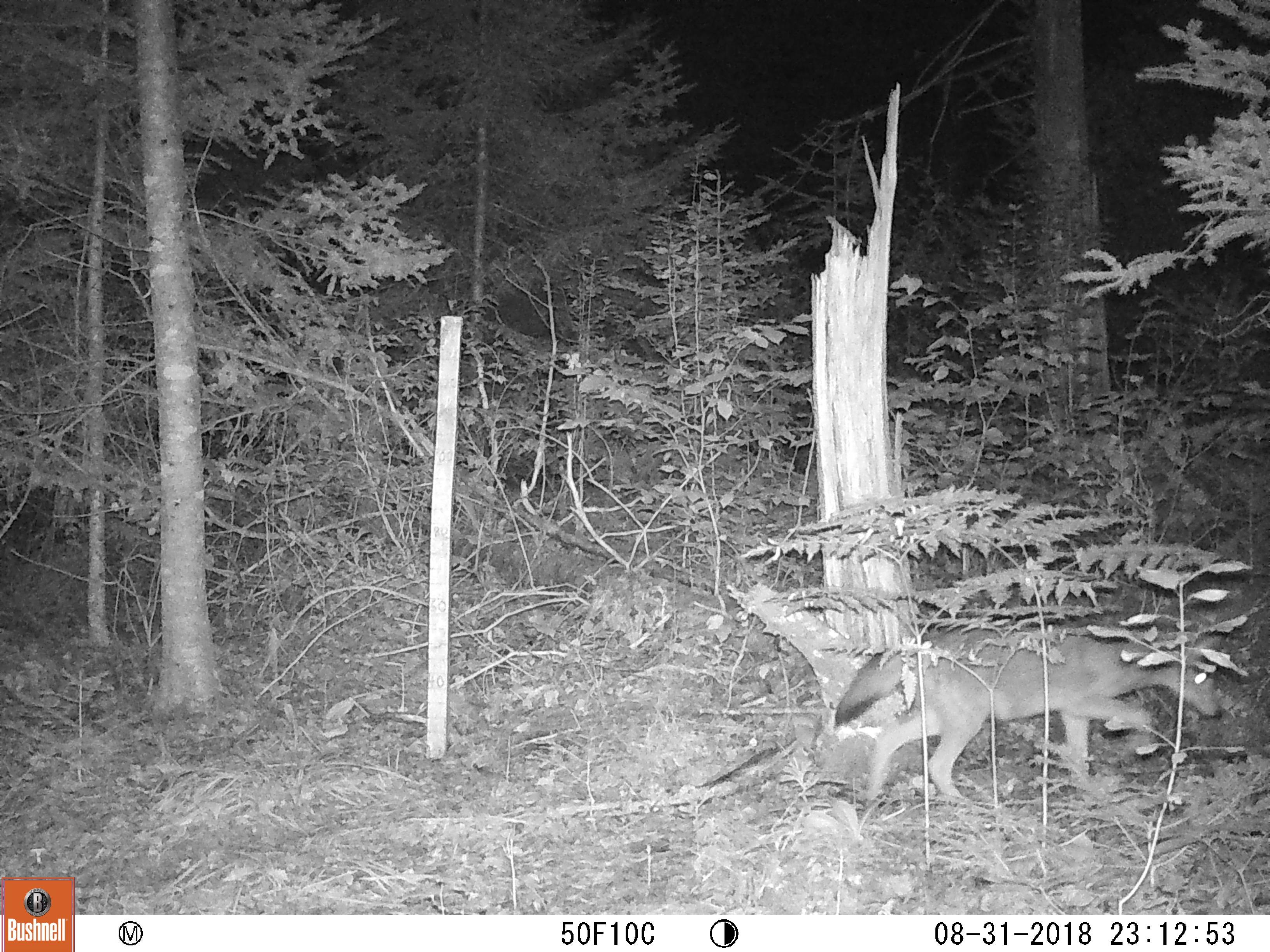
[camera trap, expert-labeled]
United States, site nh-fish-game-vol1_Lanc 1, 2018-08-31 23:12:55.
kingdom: Animalia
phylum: Chordata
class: Mammalia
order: Carnivora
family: Canidae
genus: Canis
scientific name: Canis latrans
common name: coyote